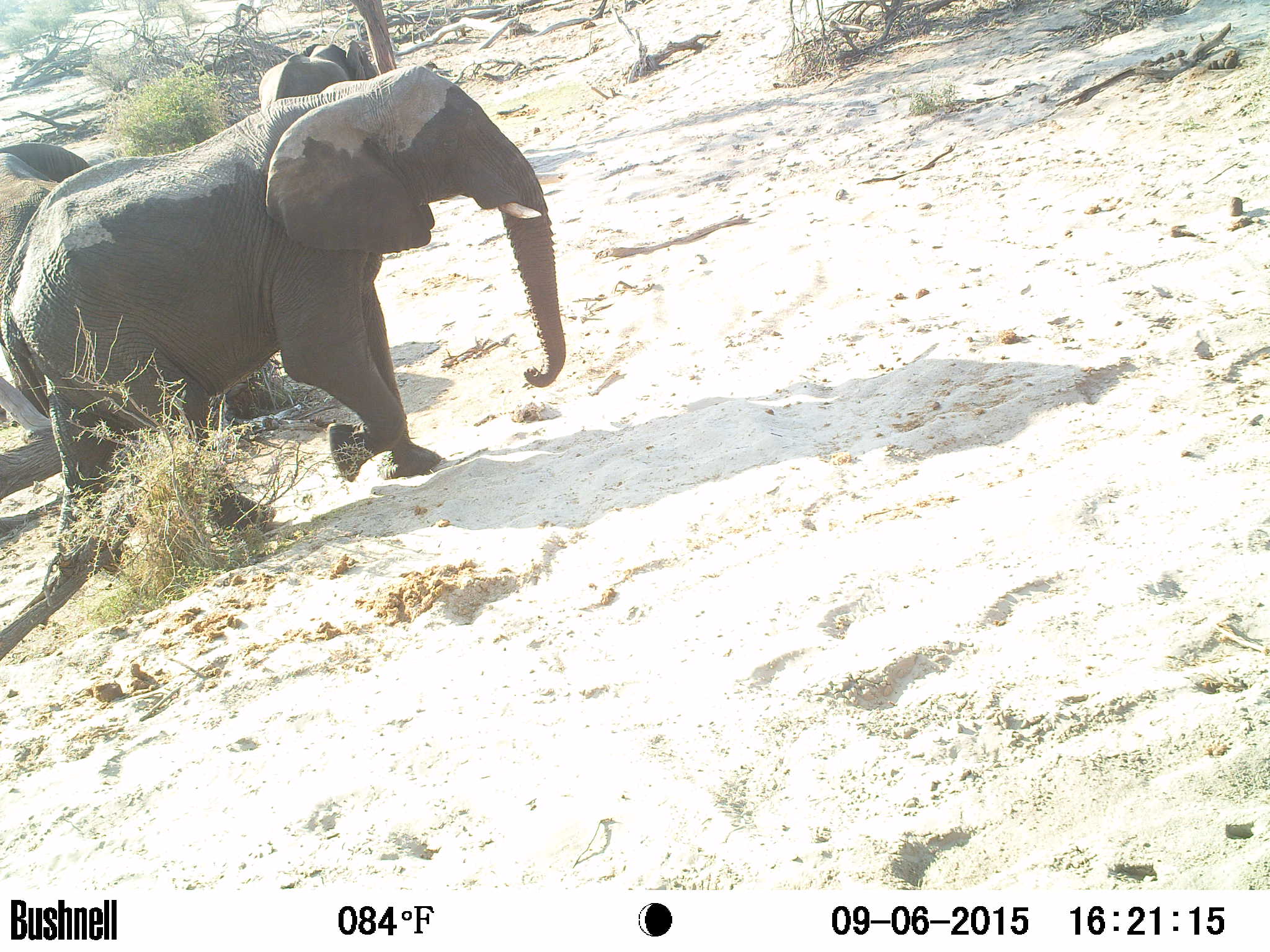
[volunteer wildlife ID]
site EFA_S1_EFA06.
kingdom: Animalia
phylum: Chordata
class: Mammalia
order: Proboscidea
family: Elephantidae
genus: Loxodonta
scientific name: Loxodonta africana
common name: african bush elephant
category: elephant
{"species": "elephant (african bush elephant) (Loxodonta africana)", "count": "1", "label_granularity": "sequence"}